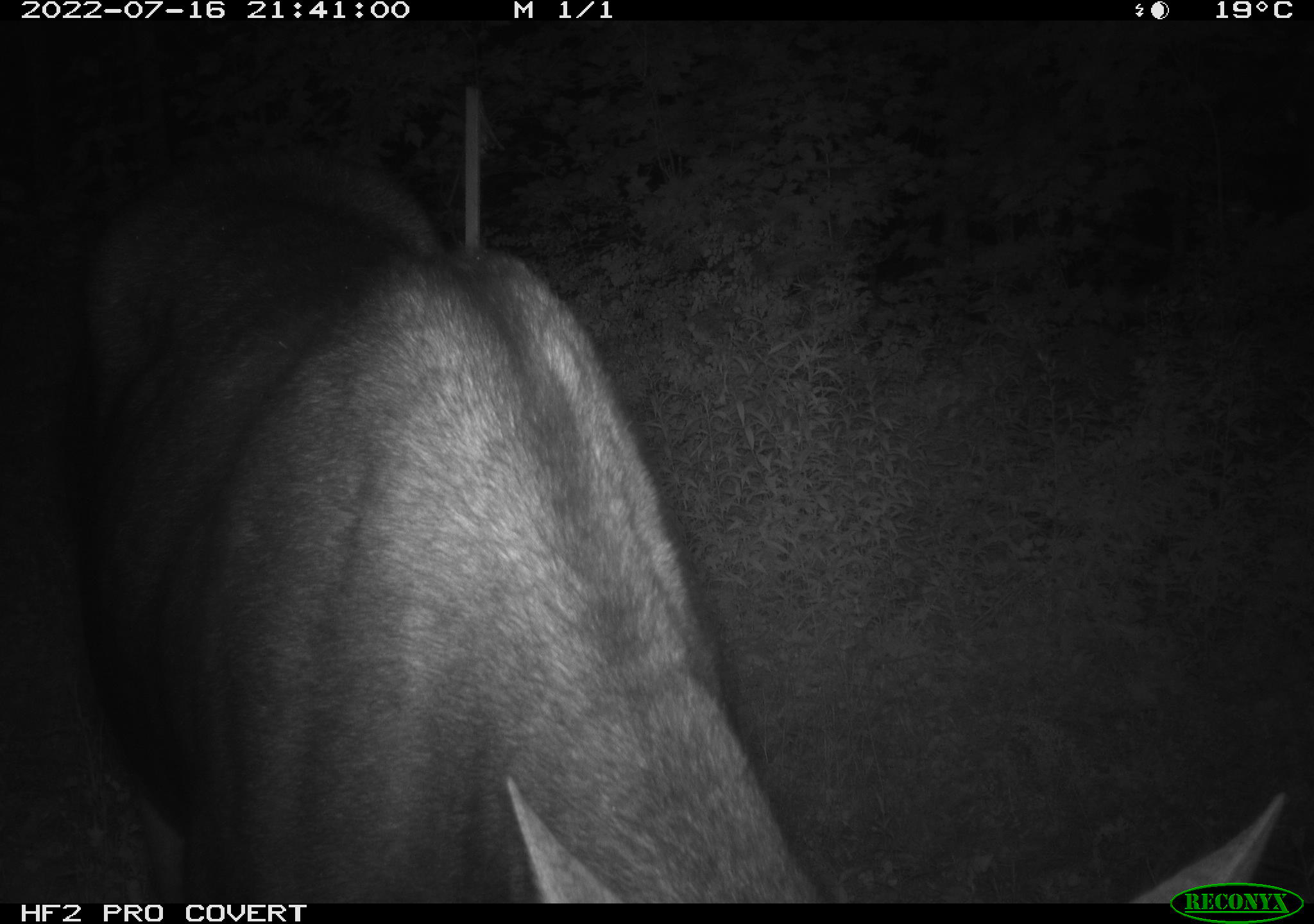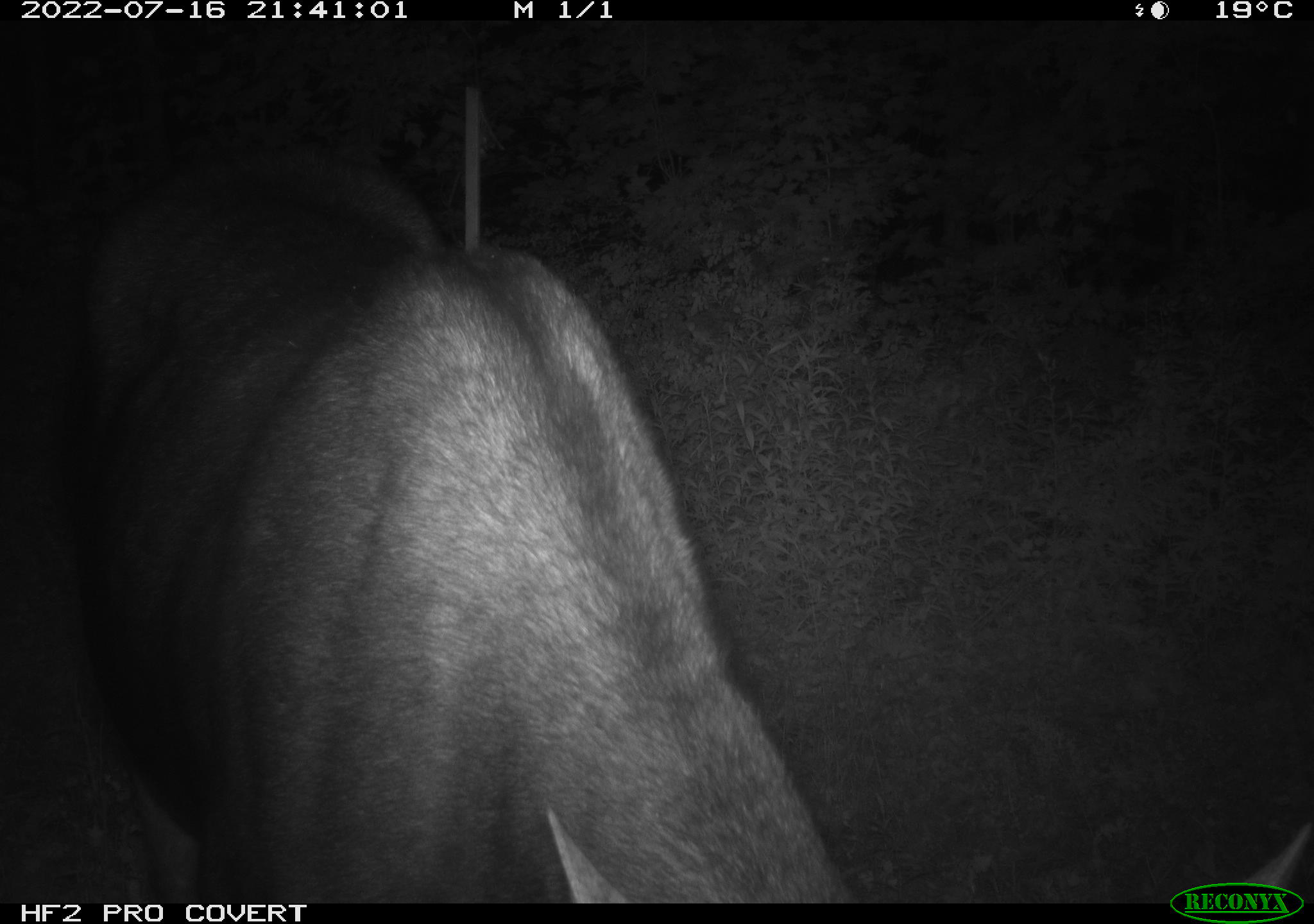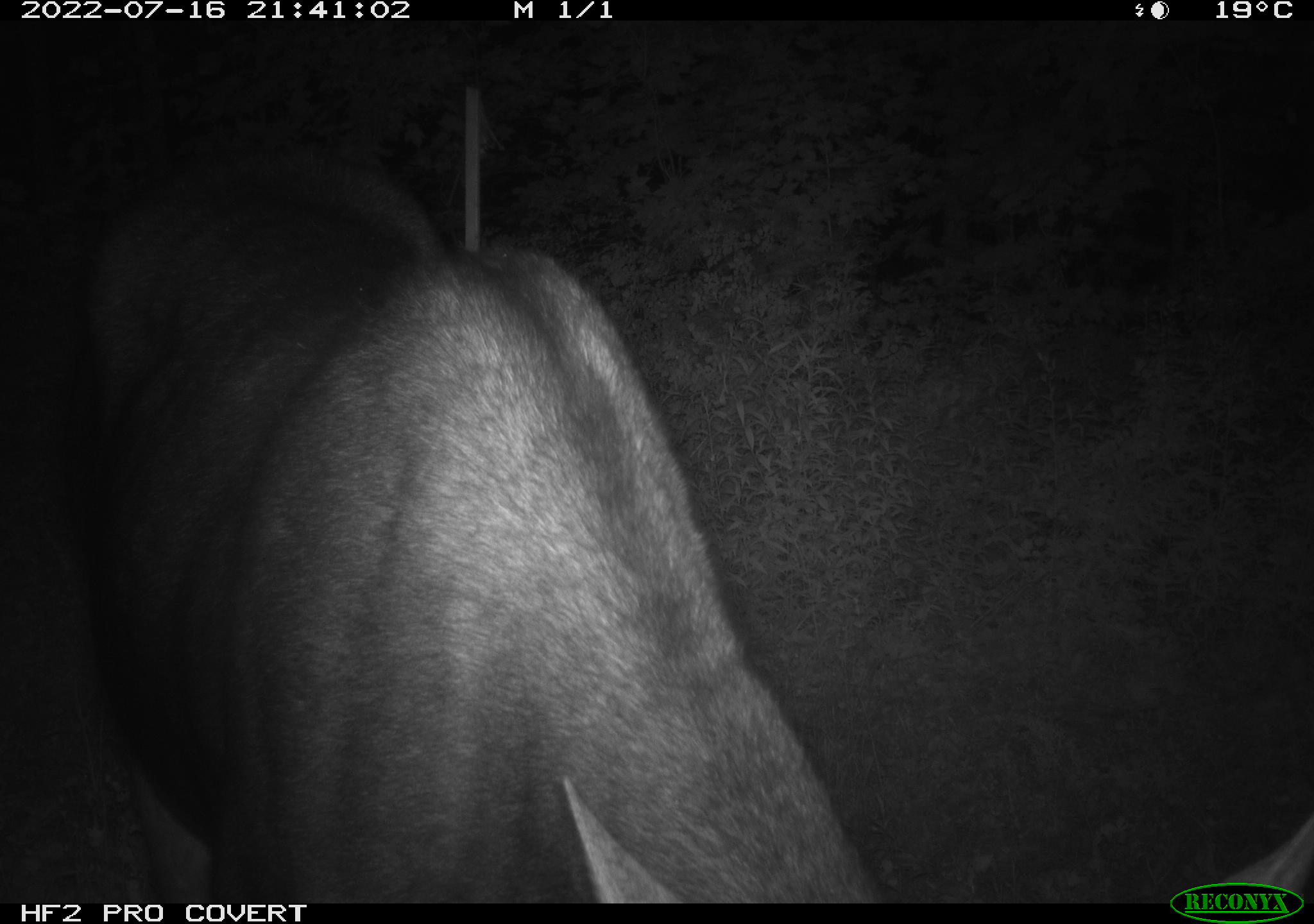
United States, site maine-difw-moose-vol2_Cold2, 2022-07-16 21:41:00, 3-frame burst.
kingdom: Animalia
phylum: Chordata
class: Mammalia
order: Artiodactyla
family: Cervidae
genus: Alces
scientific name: Alces alces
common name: moose